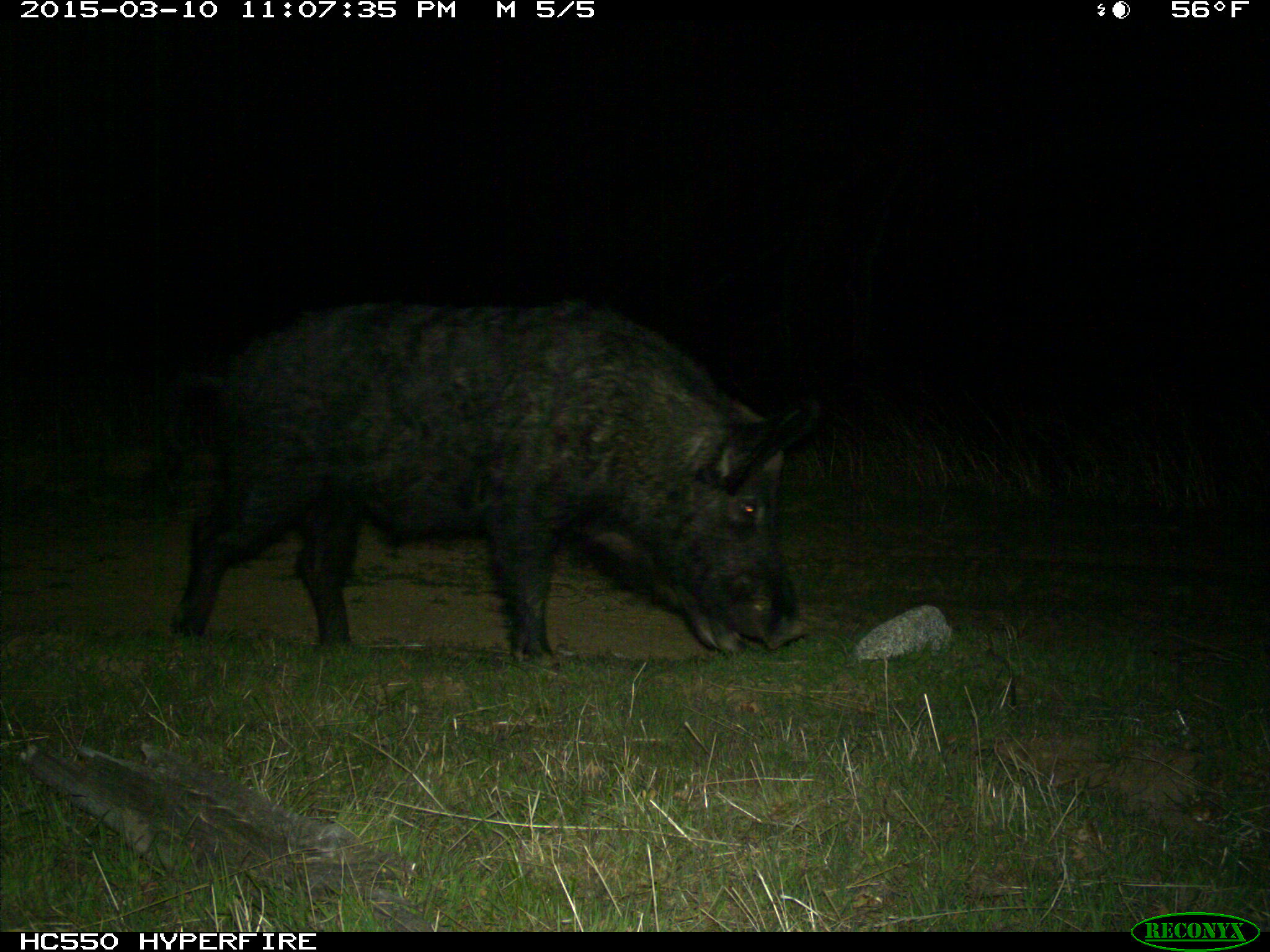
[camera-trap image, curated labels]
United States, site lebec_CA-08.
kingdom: Animalia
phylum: Chordata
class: Mammalia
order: Artiodactyla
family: Suidae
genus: Sus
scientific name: Sus scrofa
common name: wild boar